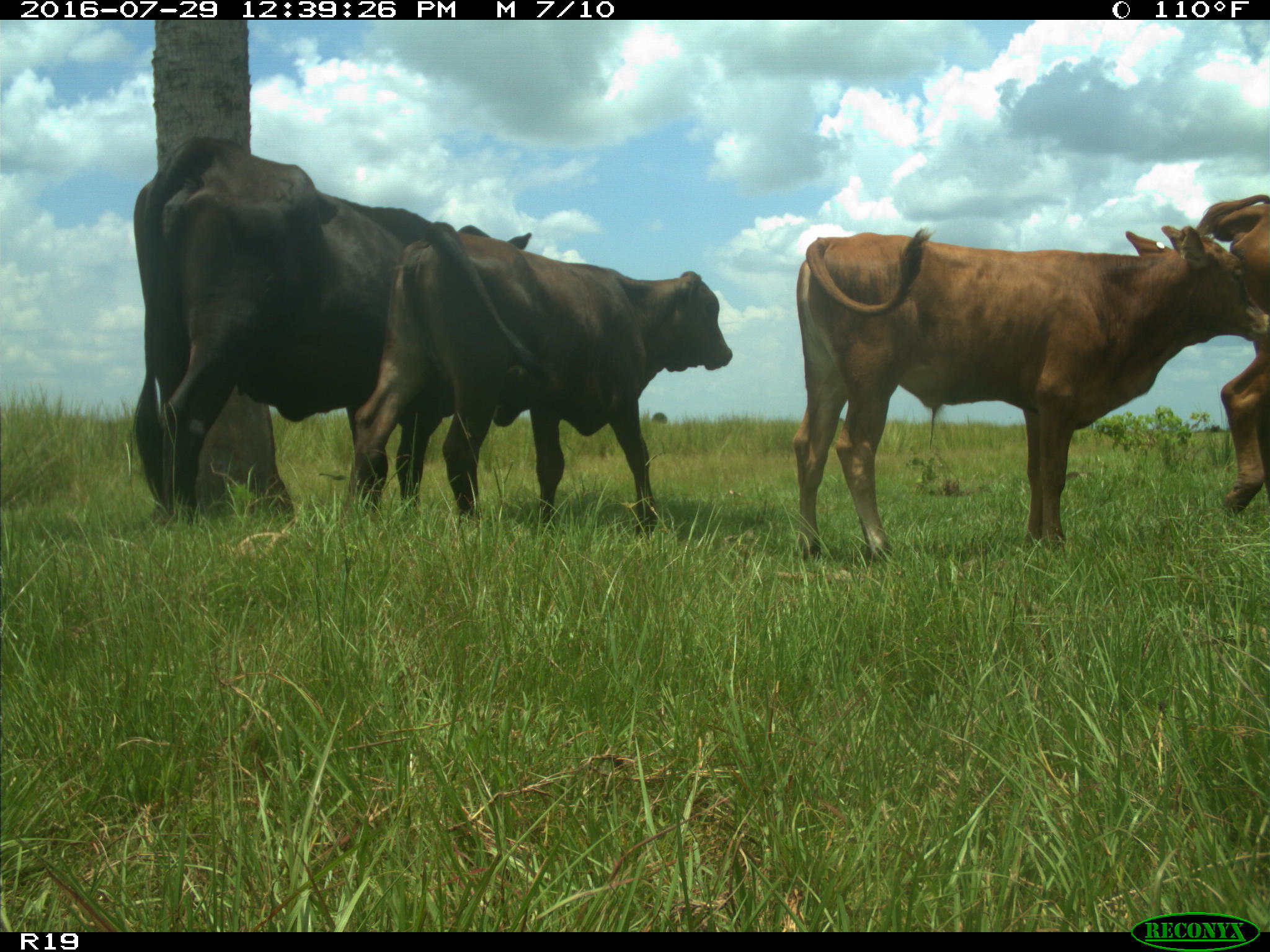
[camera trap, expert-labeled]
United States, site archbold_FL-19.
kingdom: Animalia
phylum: Chordata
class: Mammalia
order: Artiodactyla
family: Bovidae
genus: Bos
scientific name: Bos taurus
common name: domestic cow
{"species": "Bos taurus (domestic cow)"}